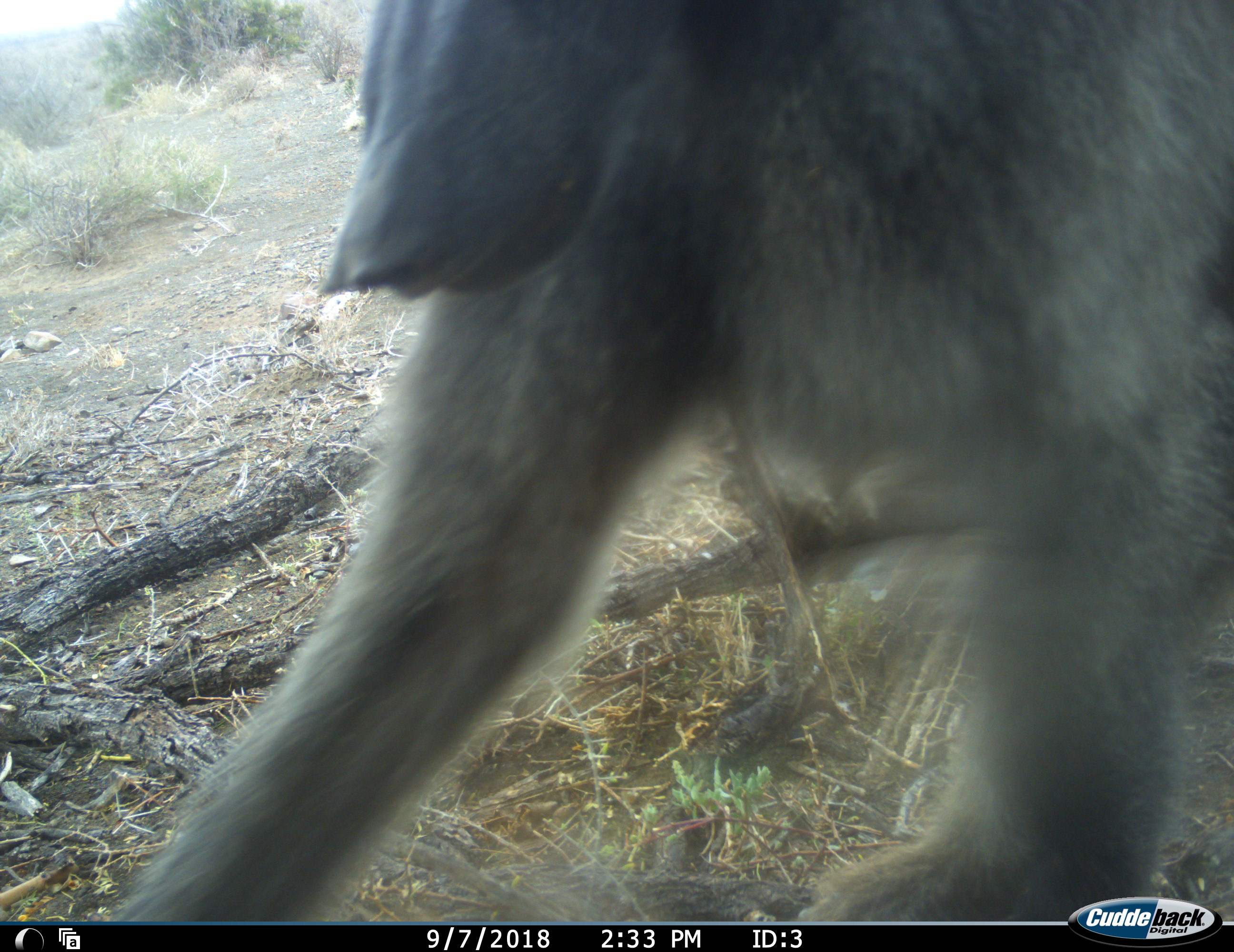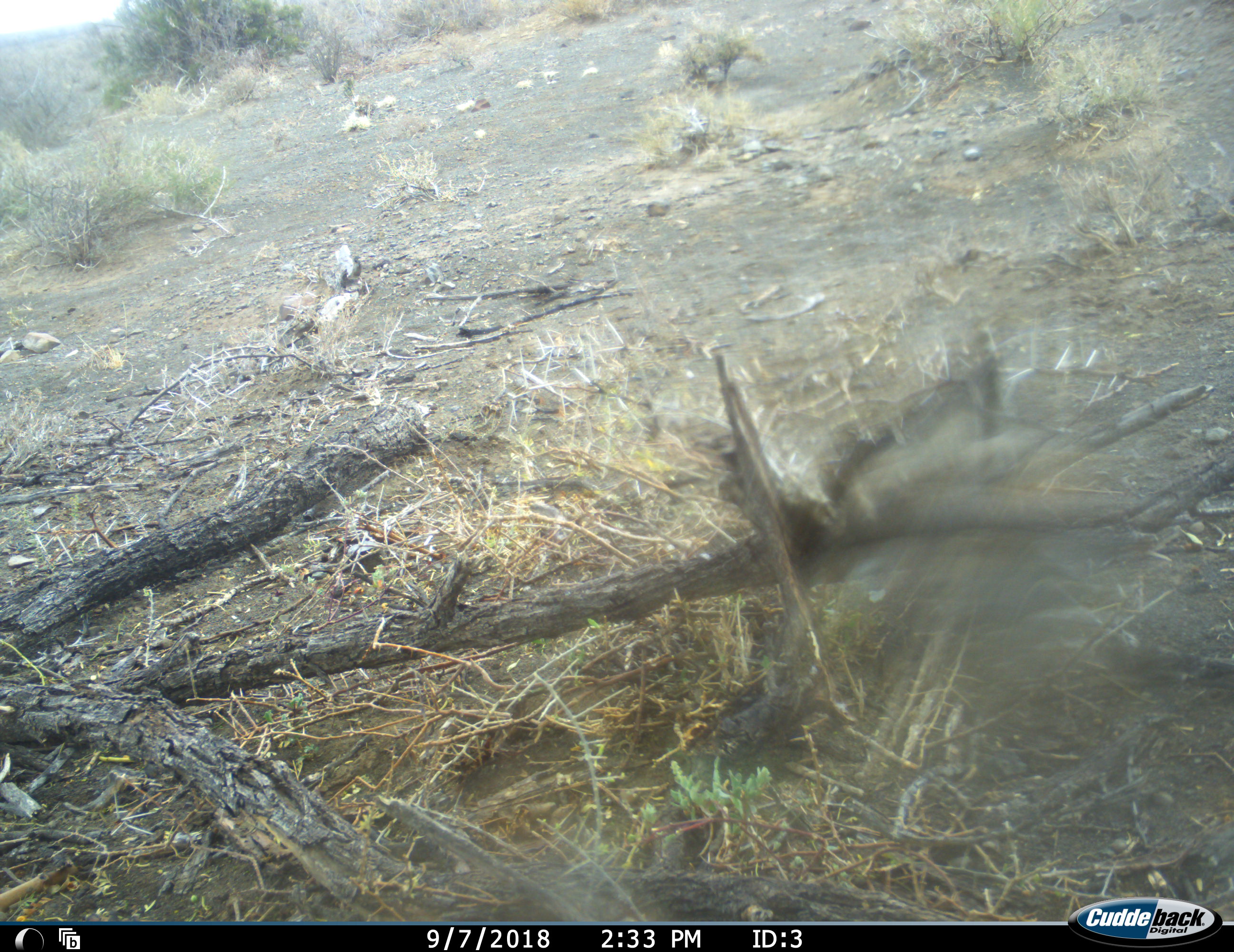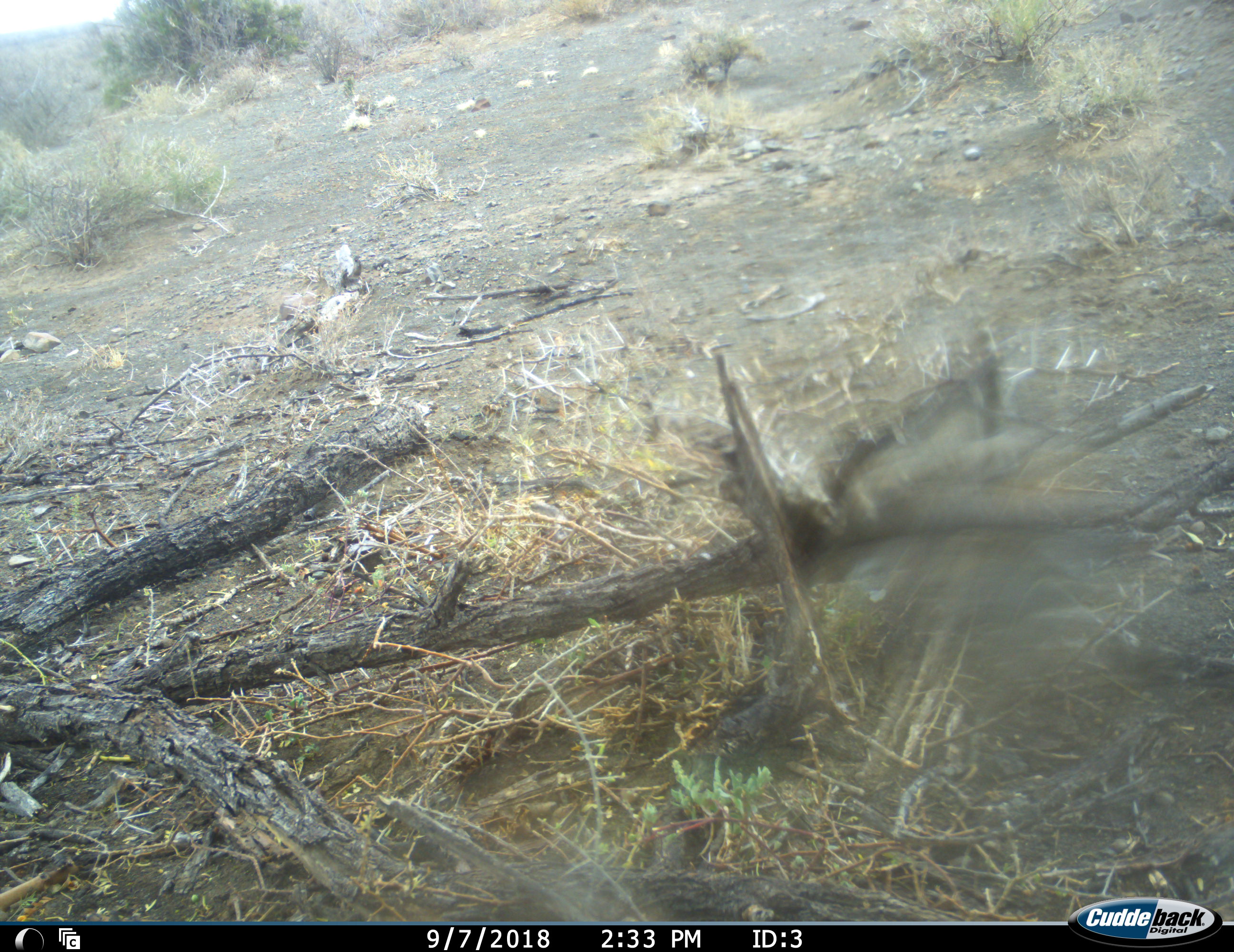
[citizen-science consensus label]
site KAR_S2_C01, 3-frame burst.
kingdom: Animalia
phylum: Chordata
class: Mammalia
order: Primates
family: Cercopithecidae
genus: Papio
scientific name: Papio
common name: baboon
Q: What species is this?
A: Baboon (Papio).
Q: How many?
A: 1.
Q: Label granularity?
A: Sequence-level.